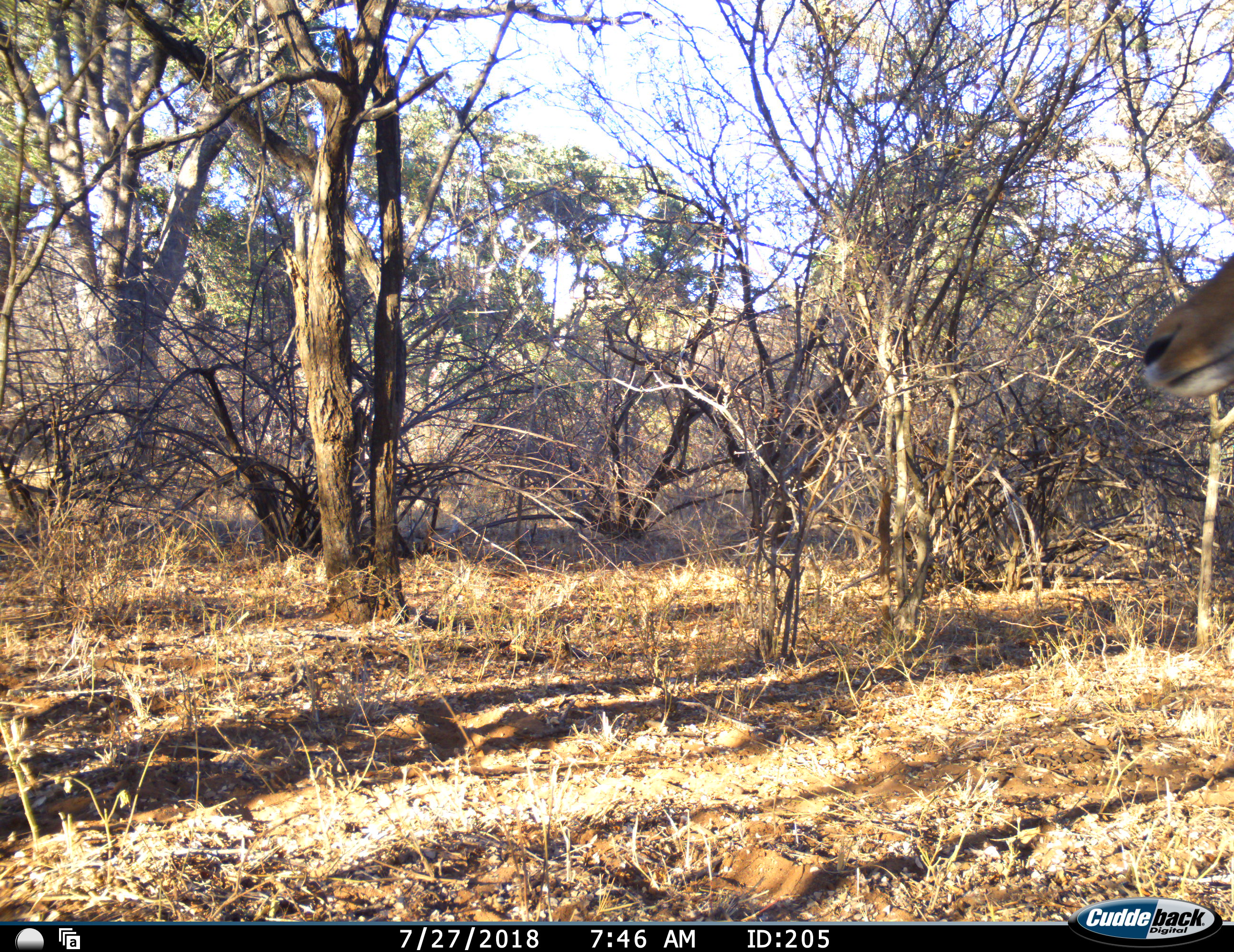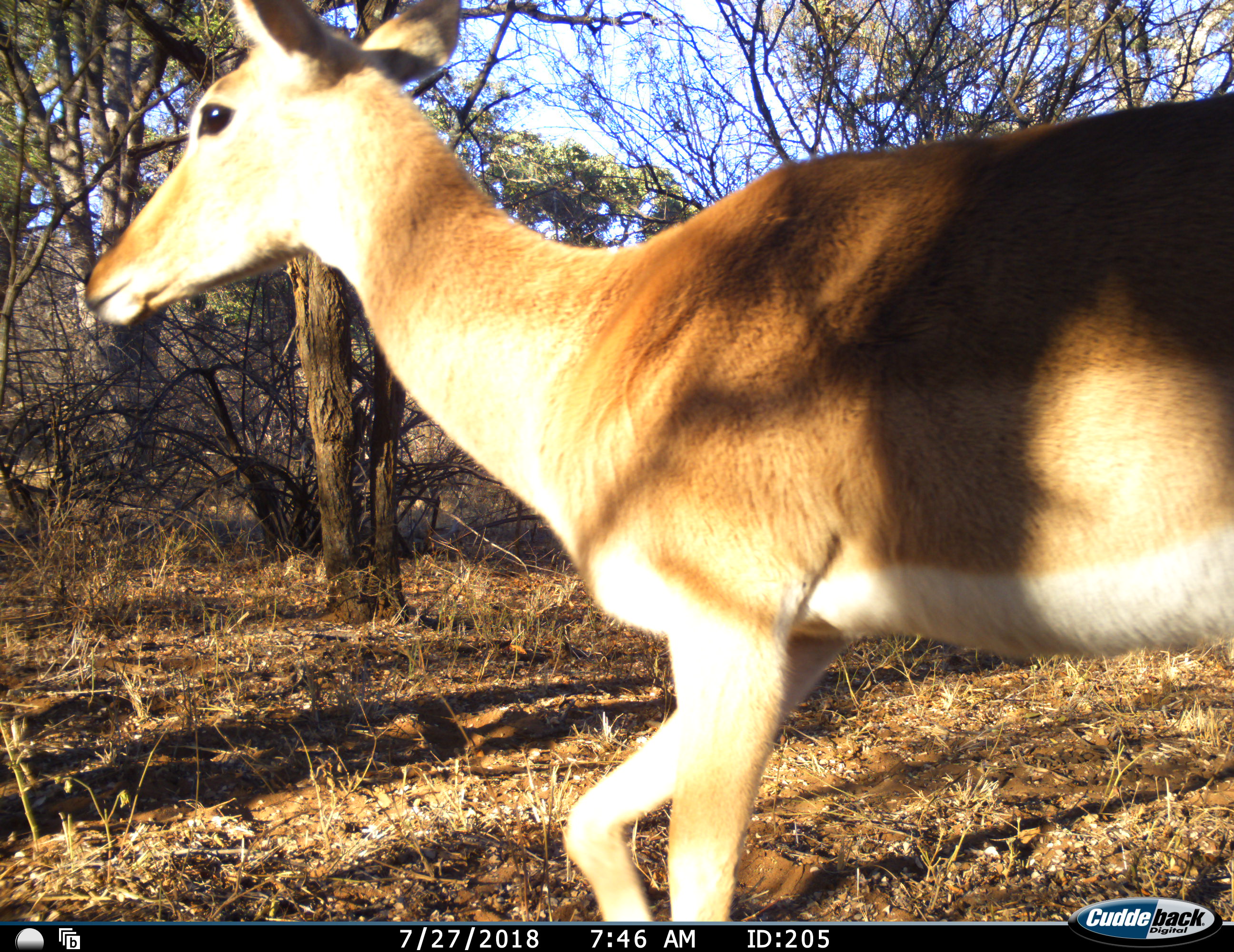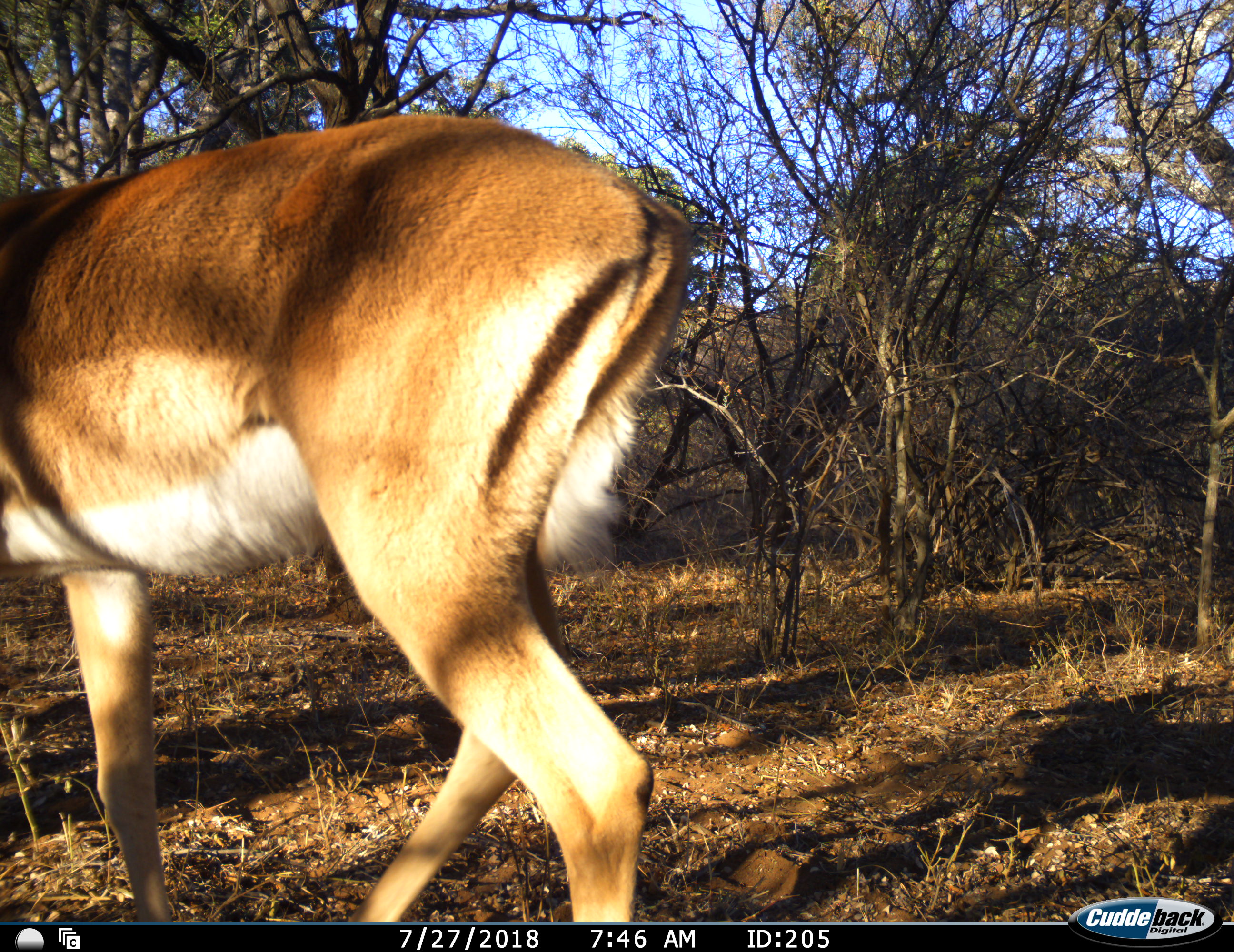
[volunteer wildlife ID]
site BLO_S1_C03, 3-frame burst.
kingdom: Animalia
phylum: Chordata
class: Mammalia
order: Artiodactyla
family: Bovidae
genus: Aepyceros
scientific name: Aepyceros melampus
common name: impala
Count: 1.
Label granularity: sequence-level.